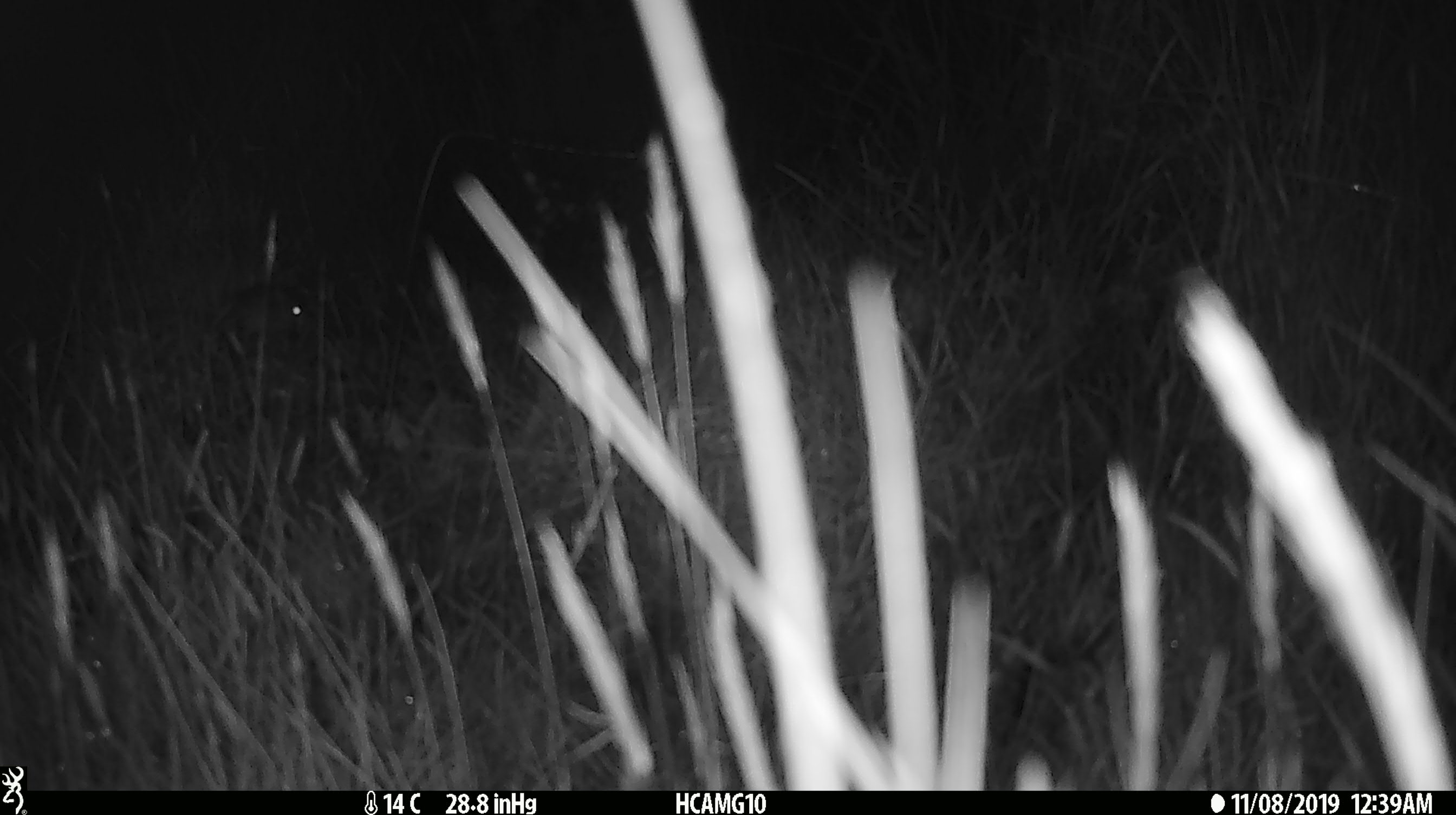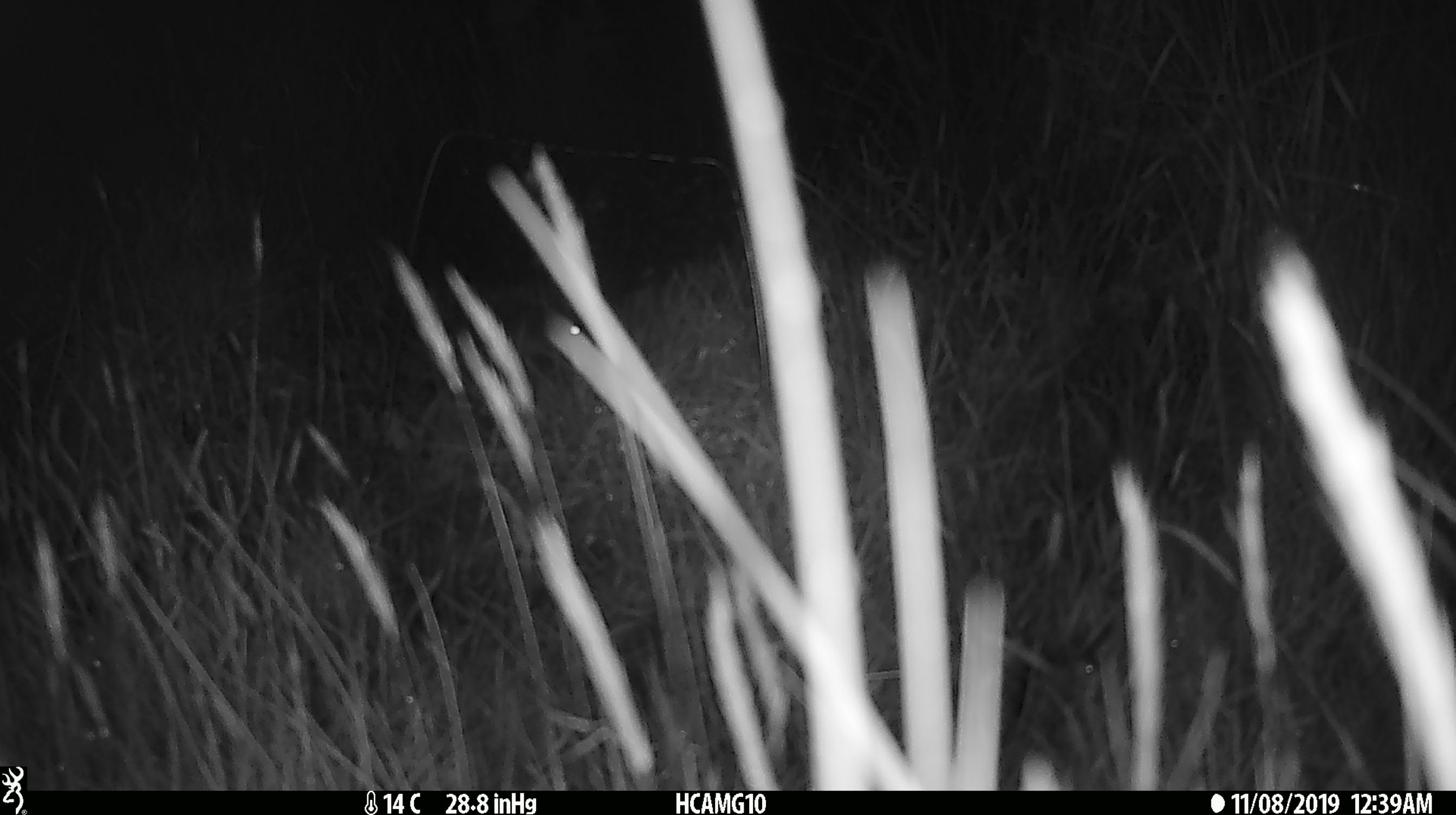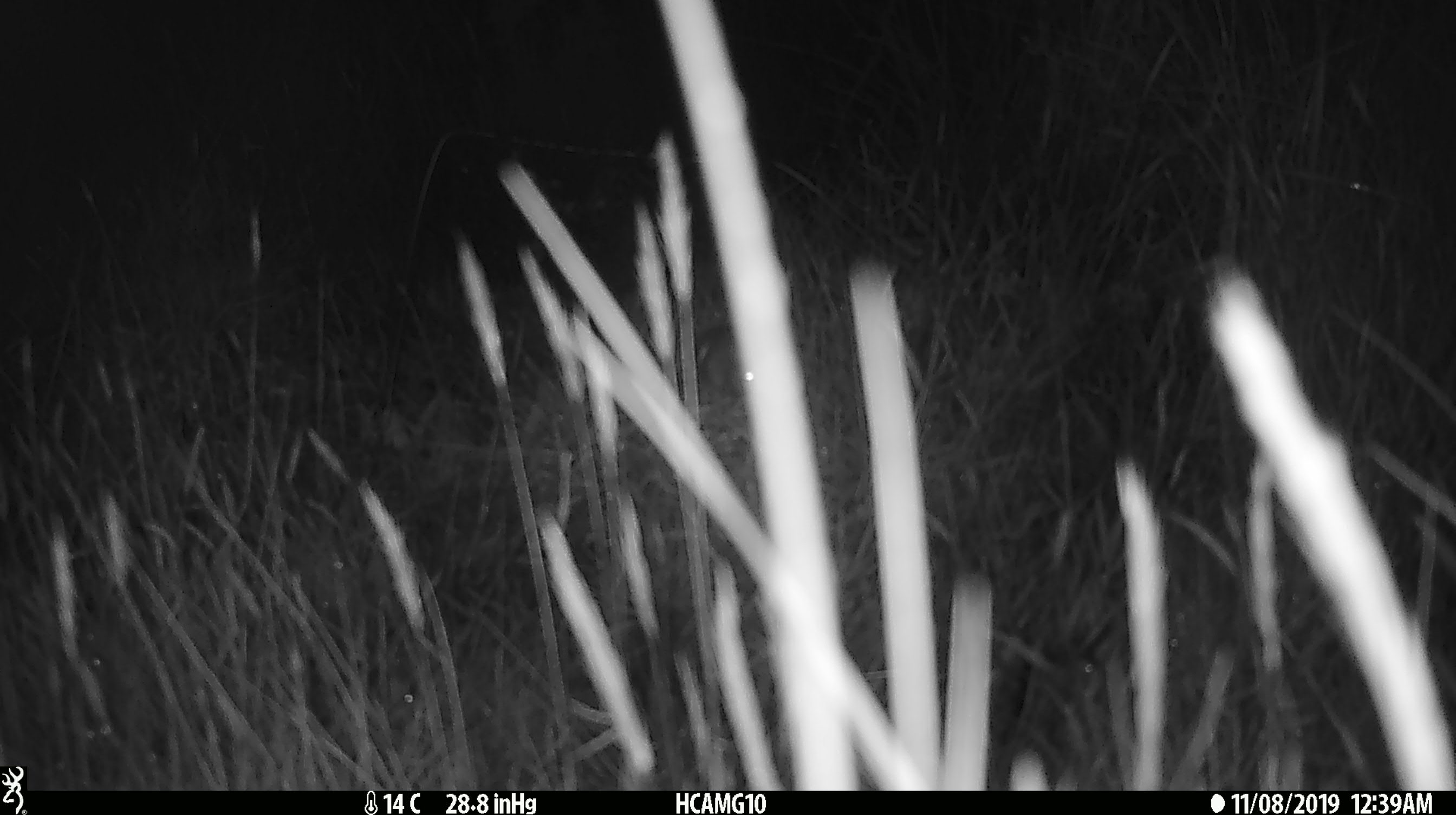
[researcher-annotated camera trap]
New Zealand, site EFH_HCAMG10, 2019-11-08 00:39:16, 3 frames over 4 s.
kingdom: Animalia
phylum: Chordata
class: Mammalia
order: Rodentia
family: Muridae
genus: Mus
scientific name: Mus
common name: mouse